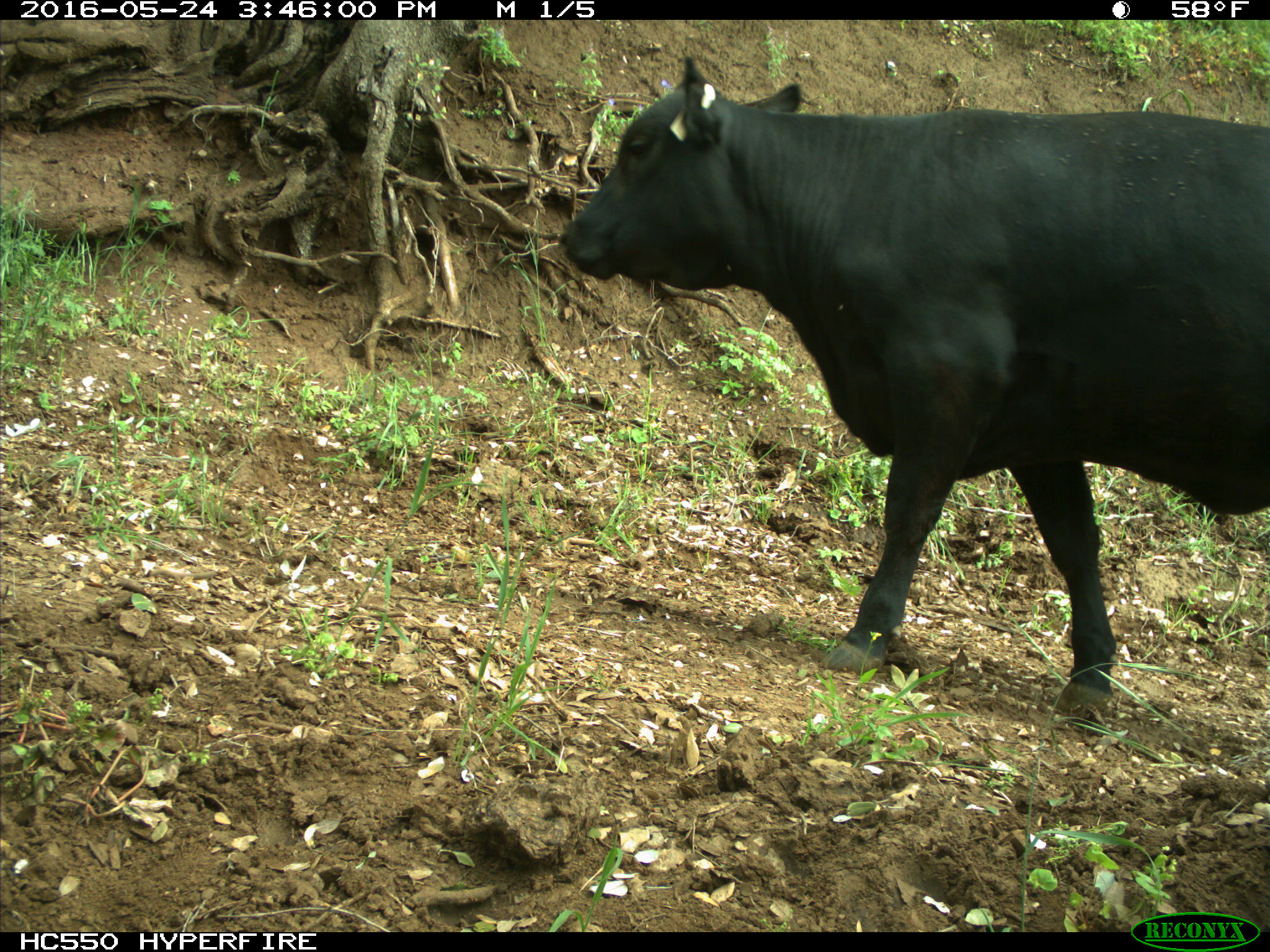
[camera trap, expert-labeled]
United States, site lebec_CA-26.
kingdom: Animalia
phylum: Chordata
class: Mammalia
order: Artiodactyla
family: Bovidae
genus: Bos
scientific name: Bos taurus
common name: domestic cow